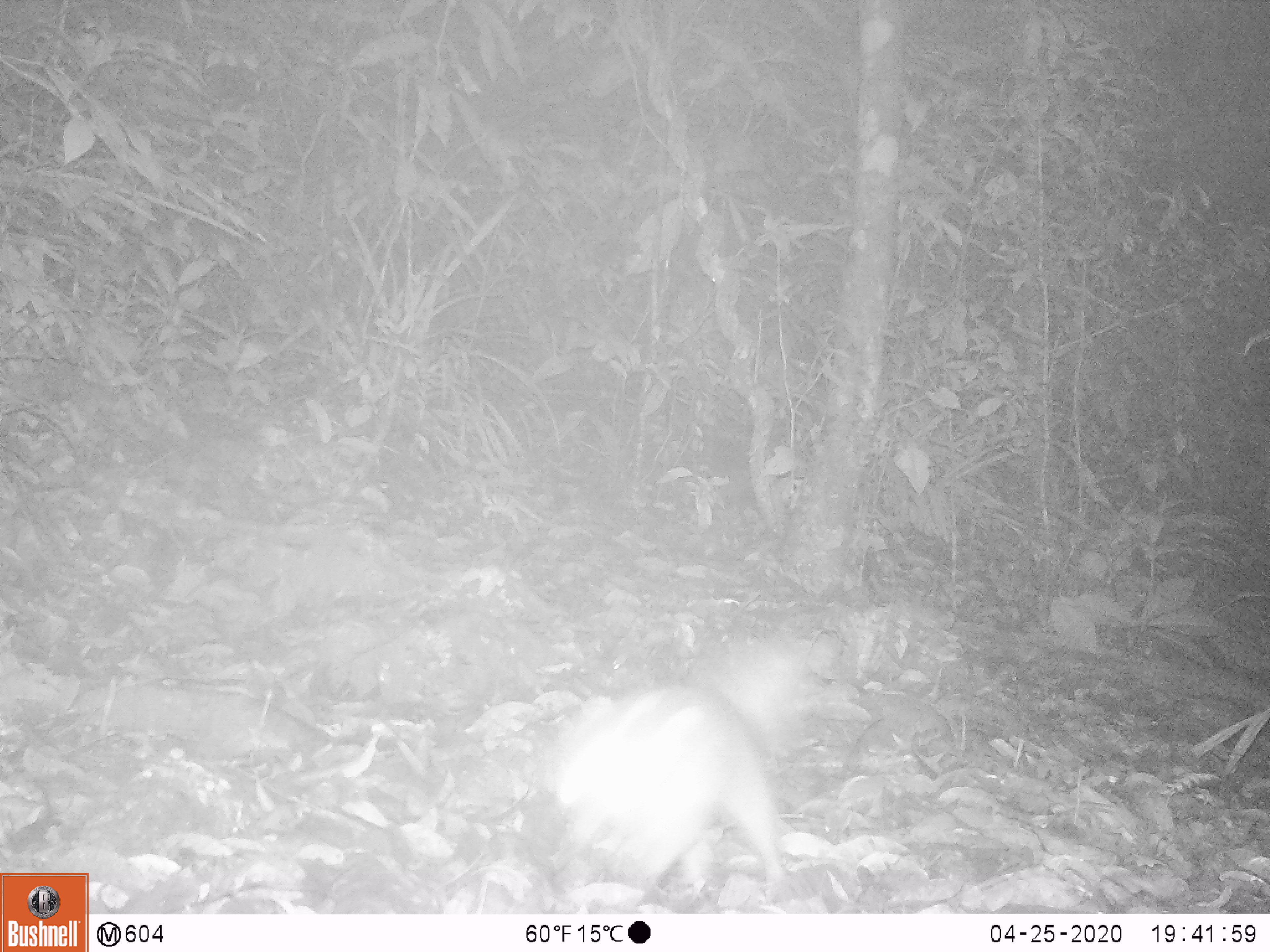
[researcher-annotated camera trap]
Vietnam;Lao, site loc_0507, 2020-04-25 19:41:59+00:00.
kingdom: Animalia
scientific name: Animalia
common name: animal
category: unidentified animal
Unidentified animal (animal) (Animalia). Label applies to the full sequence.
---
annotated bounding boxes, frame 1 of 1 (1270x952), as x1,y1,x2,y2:
unidentified animal: 545,636,796,892